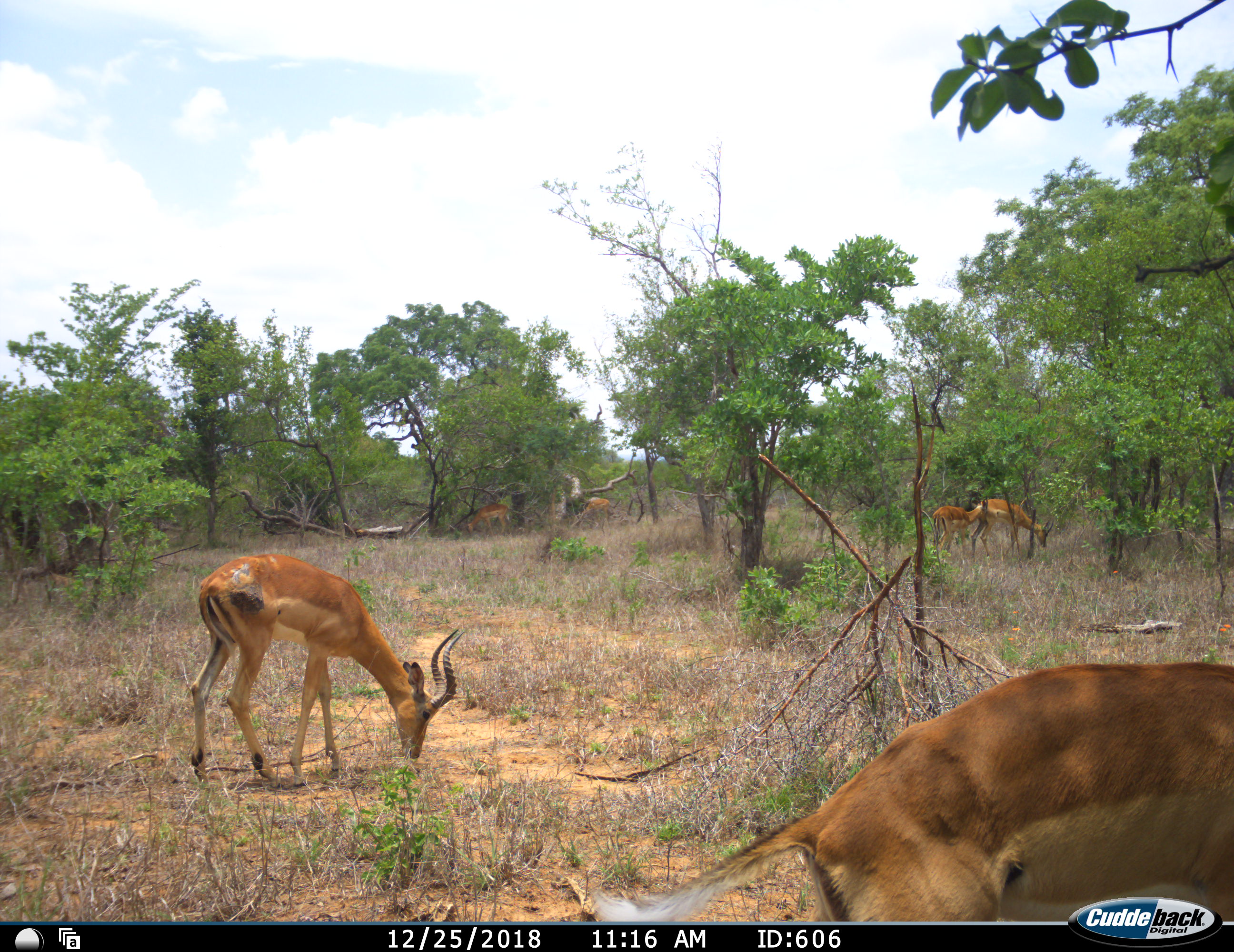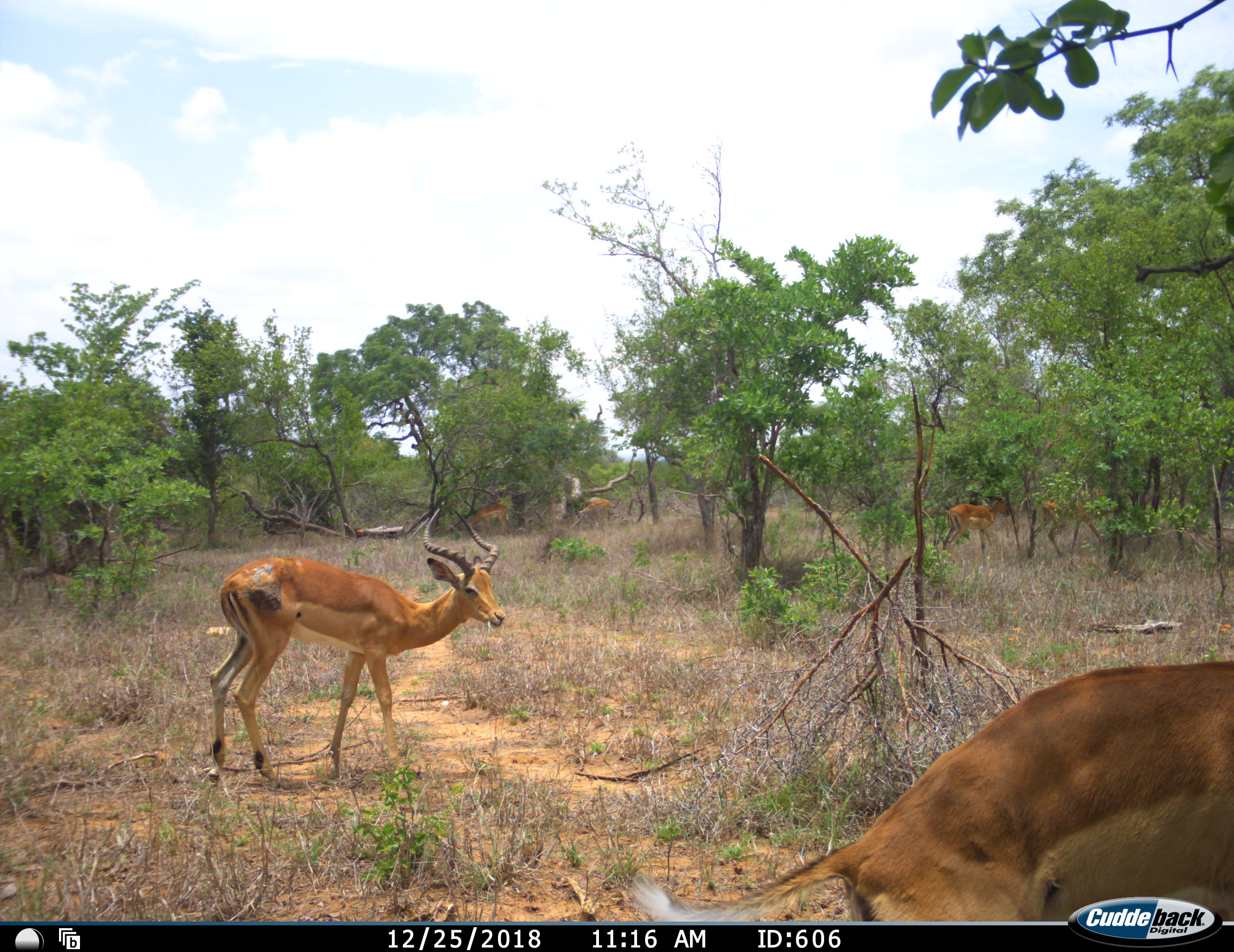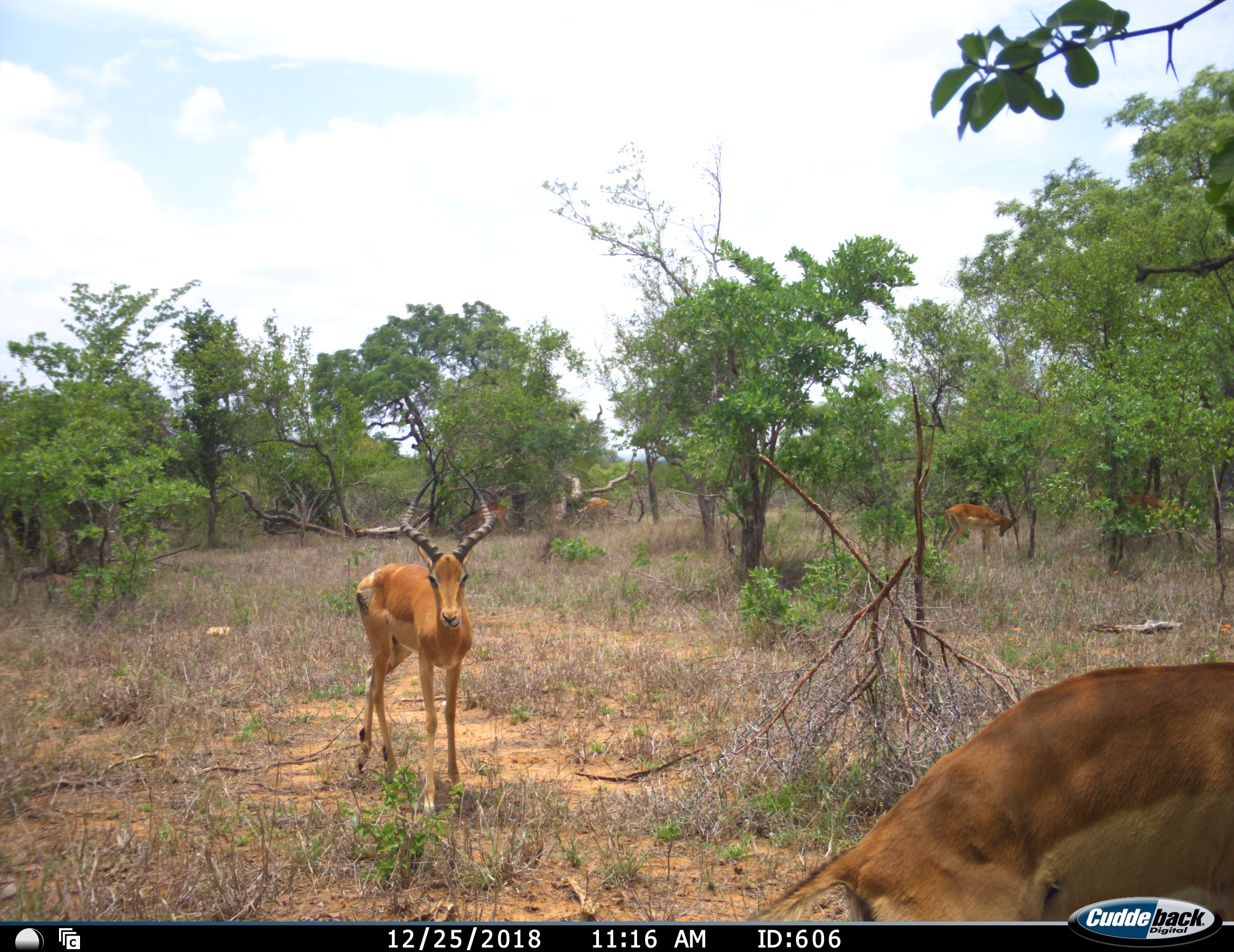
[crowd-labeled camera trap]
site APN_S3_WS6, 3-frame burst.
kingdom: Animalia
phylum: Chordata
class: Mammalia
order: Artiodactyla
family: Bovidae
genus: Aepyceros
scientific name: Aepyceros melampus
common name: impala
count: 6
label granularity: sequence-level